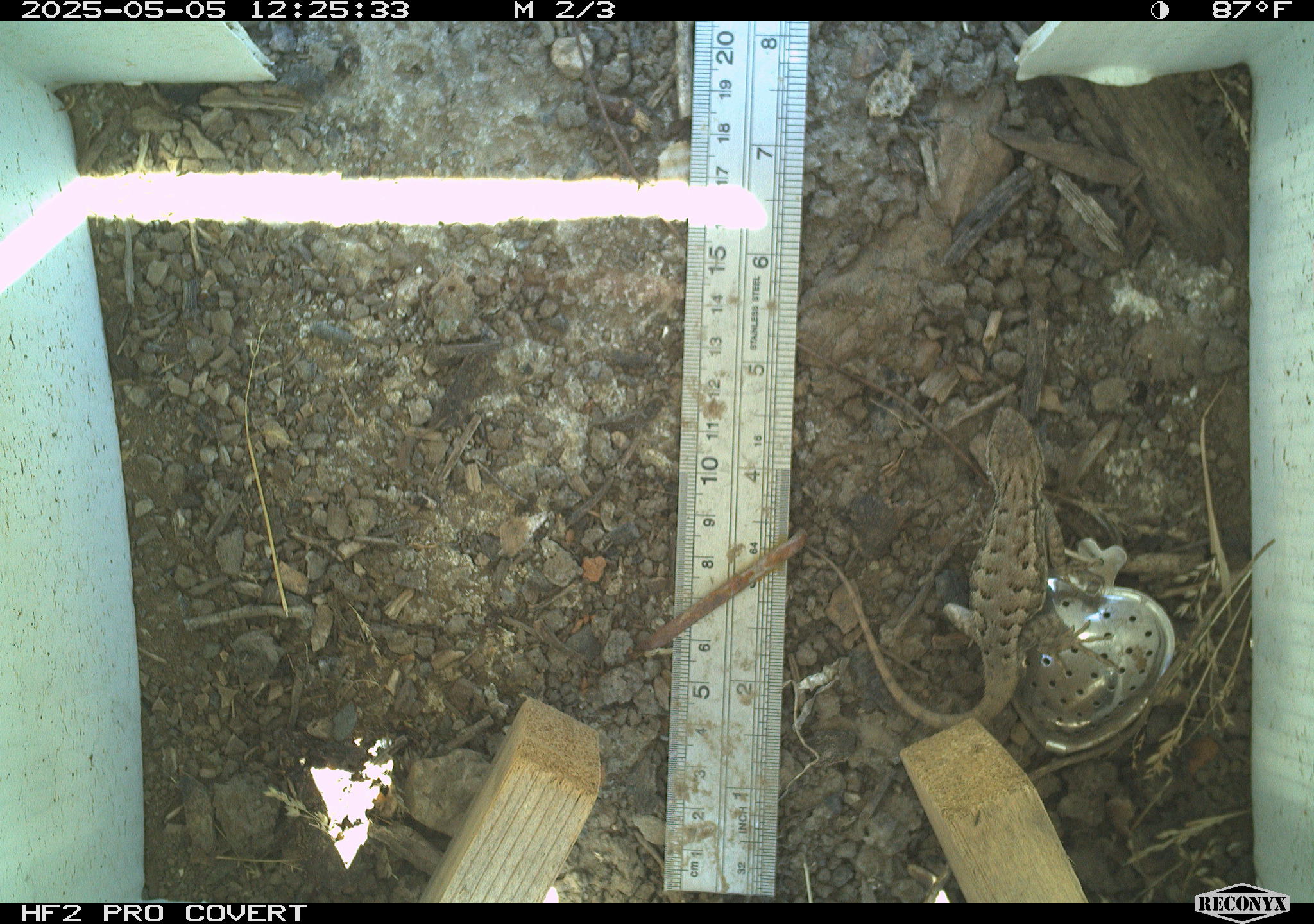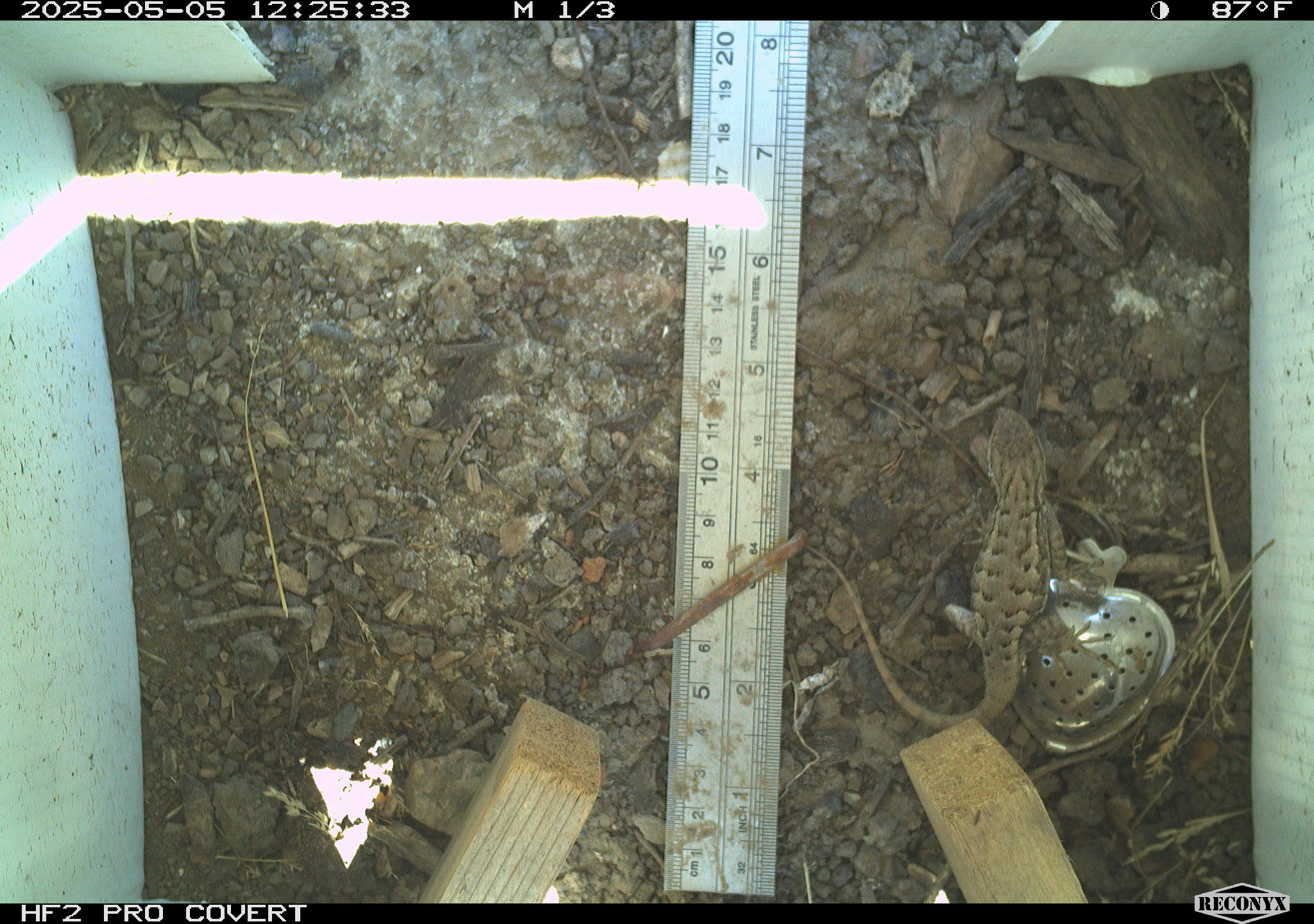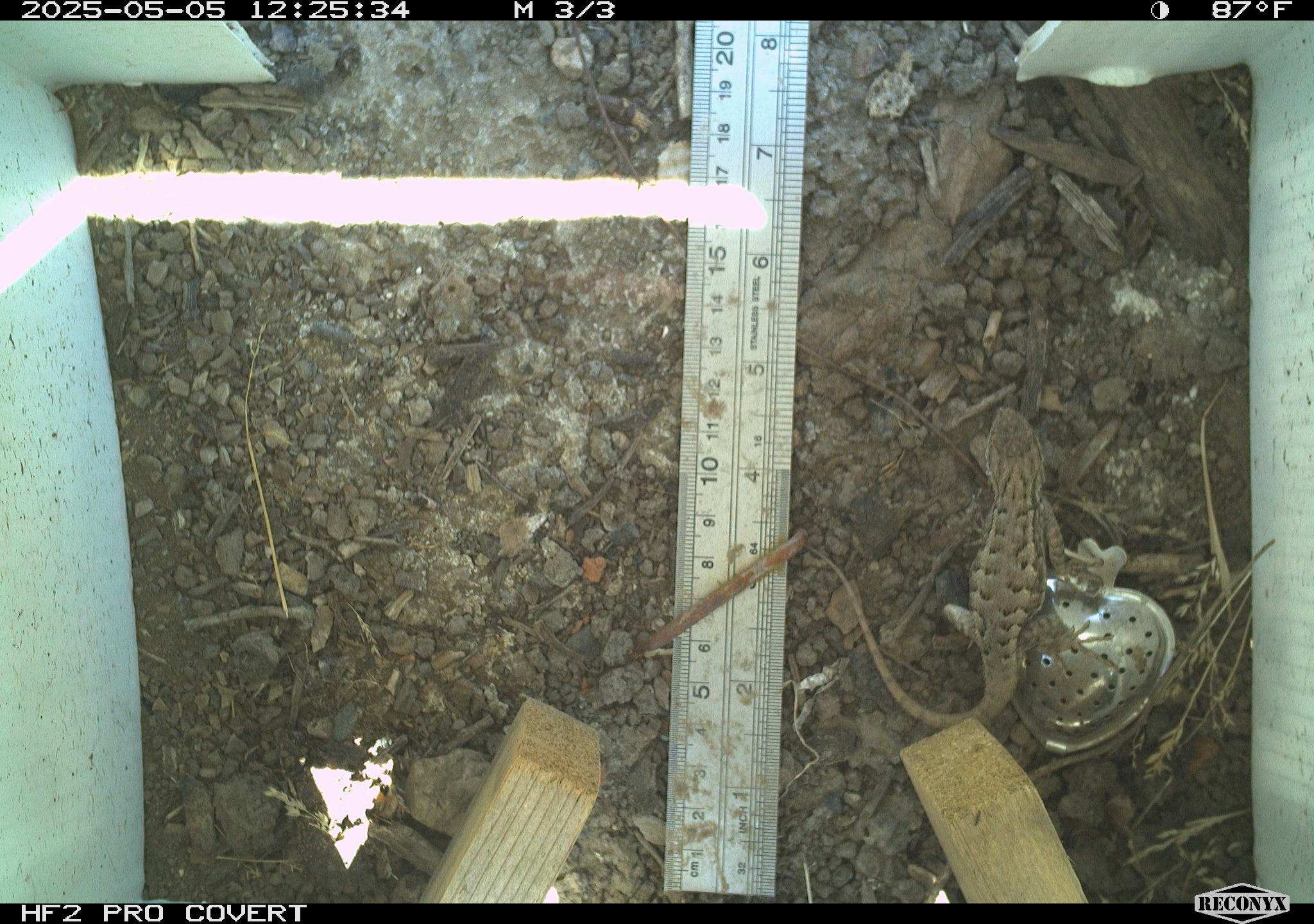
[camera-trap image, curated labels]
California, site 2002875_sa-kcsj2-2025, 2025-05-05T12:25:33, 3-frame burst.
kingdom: Animalia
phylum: Chordata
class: Reptilia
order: Squamata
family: Phrynosomatidae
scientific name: Phrynosomatidae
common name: north american spiny lizards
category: sceloporus/uta species